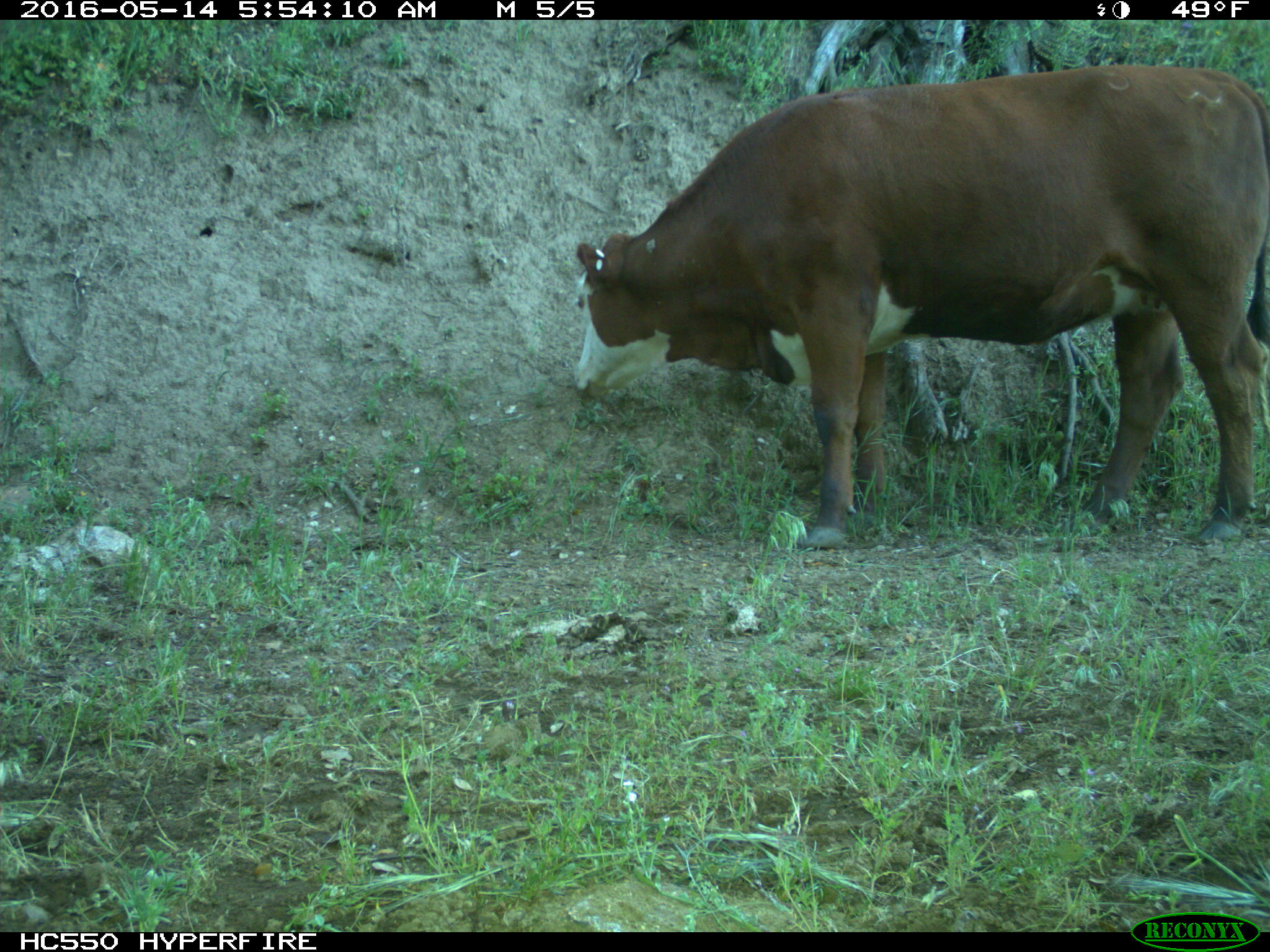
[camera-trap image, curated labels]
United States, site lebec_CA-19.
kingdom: Animalia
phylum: Chordata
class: Mammalia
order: Artiodactyla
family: Bovidae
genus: Bos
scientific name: Bos taurus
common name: domestic cow